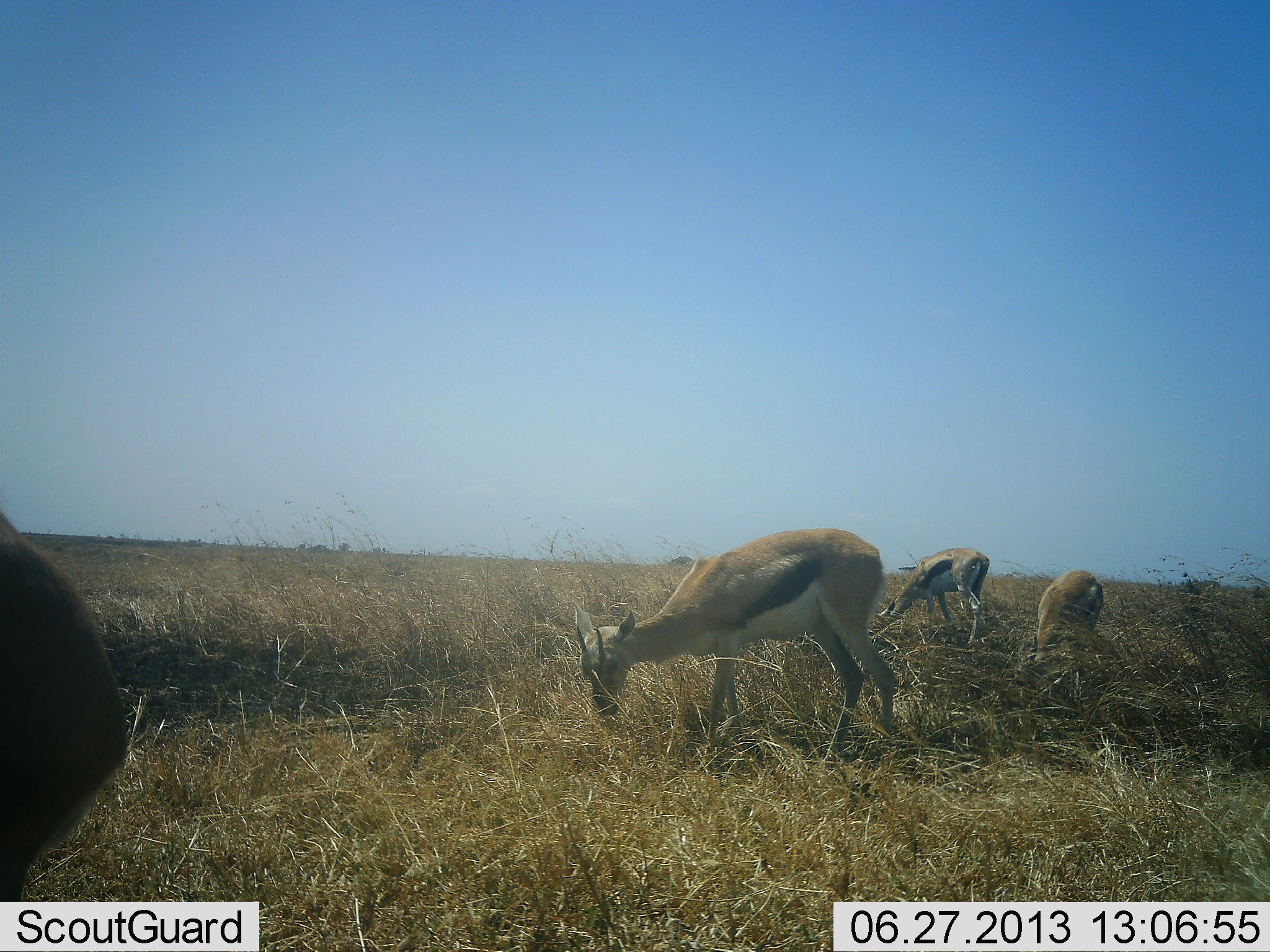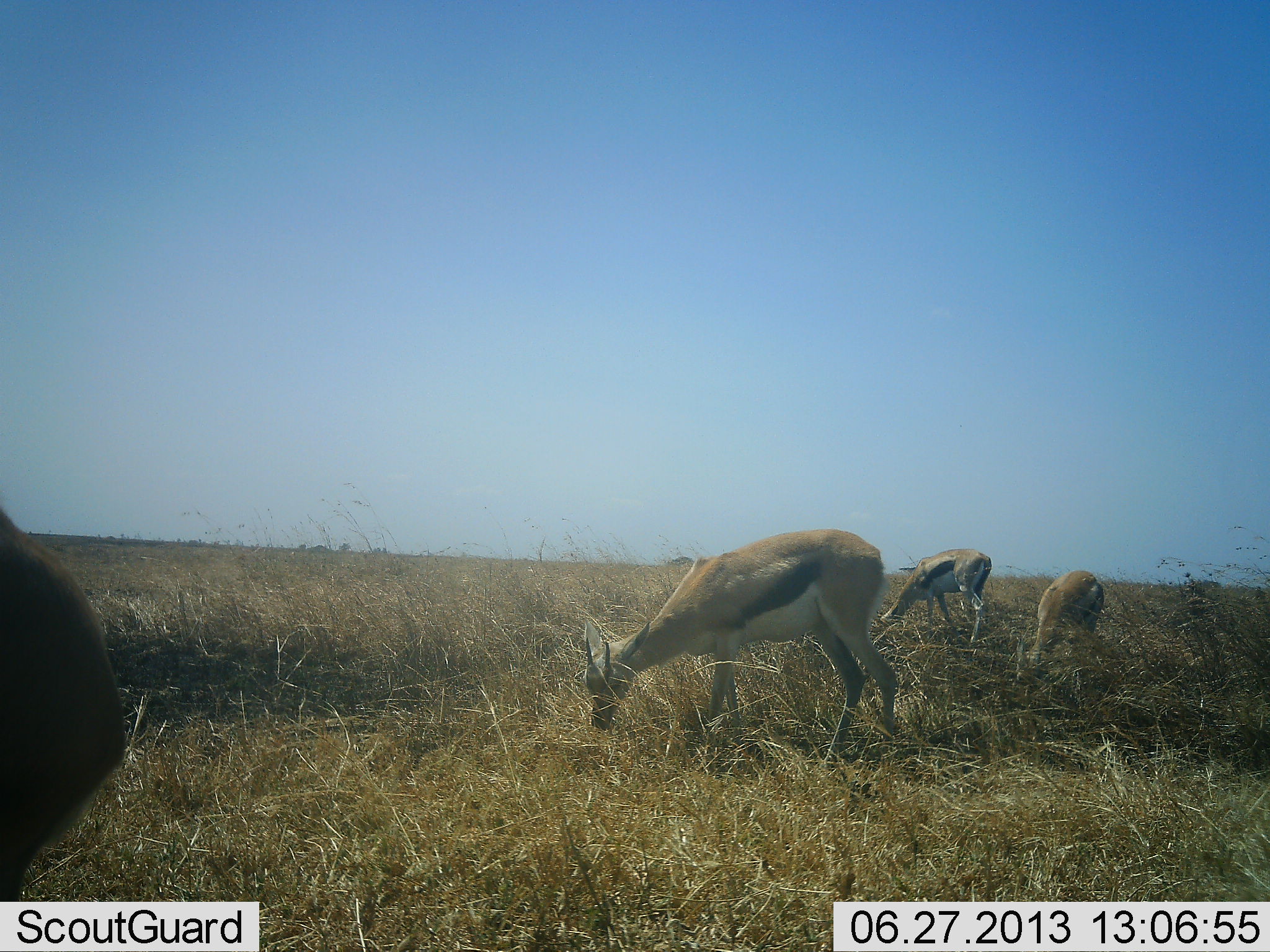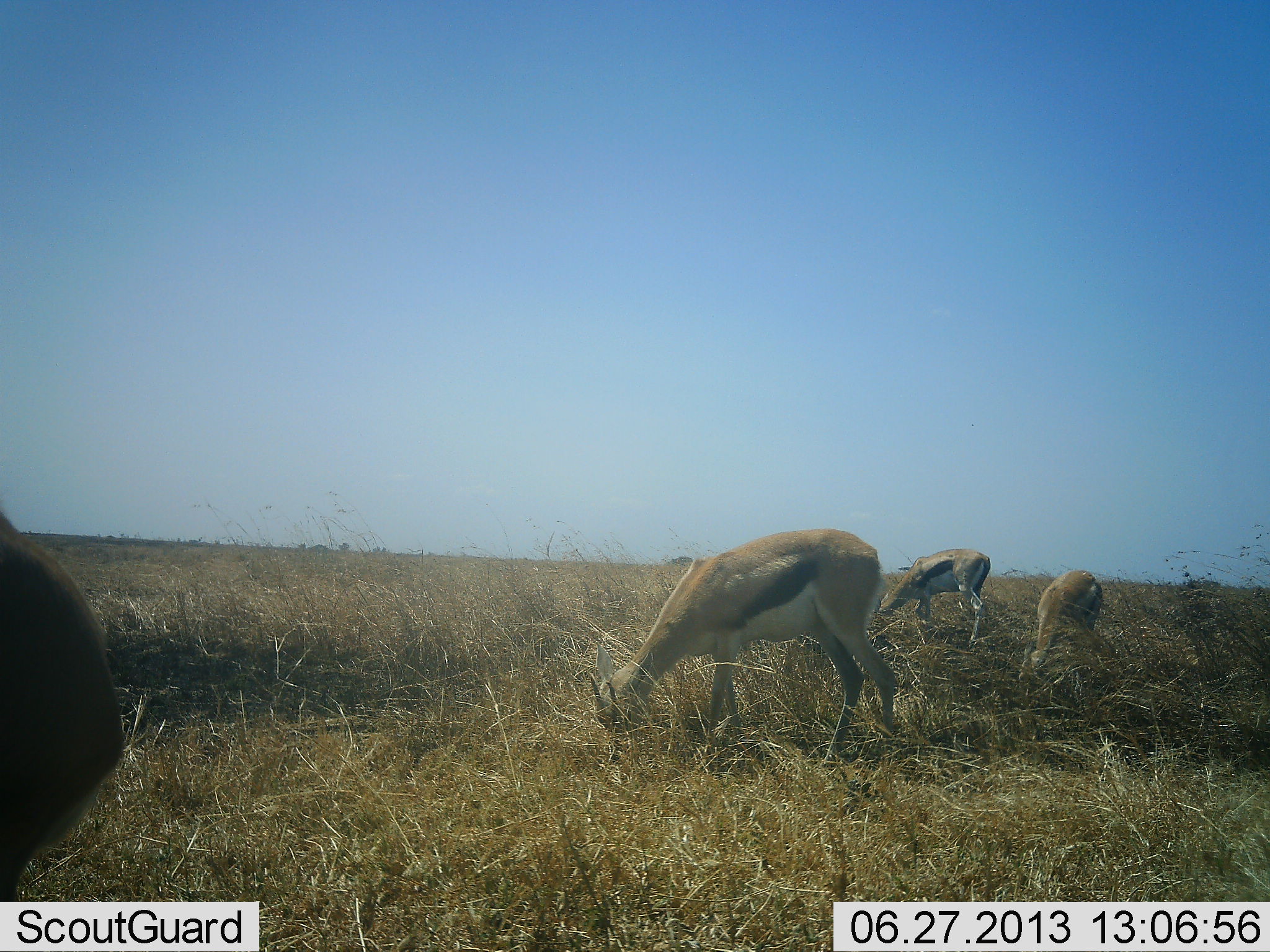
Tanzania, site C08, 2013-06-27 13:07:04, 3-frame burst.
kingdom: Animalia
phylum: Chordata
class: Mammalia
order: Artiodactyla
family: Bovidae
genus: Eudorcas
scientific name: Eudorcas thomsonii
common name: thomson's gazelle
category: gazellethomsons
Gazellethomsons (thomson's gazelle) (Eudorcas thomsonii), count 4. Behavior (volunteer vote fractions): standing 31%, resting 0%, moving 12%, interacting 0%. Young present (vote fraction): 0%. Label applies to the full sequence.